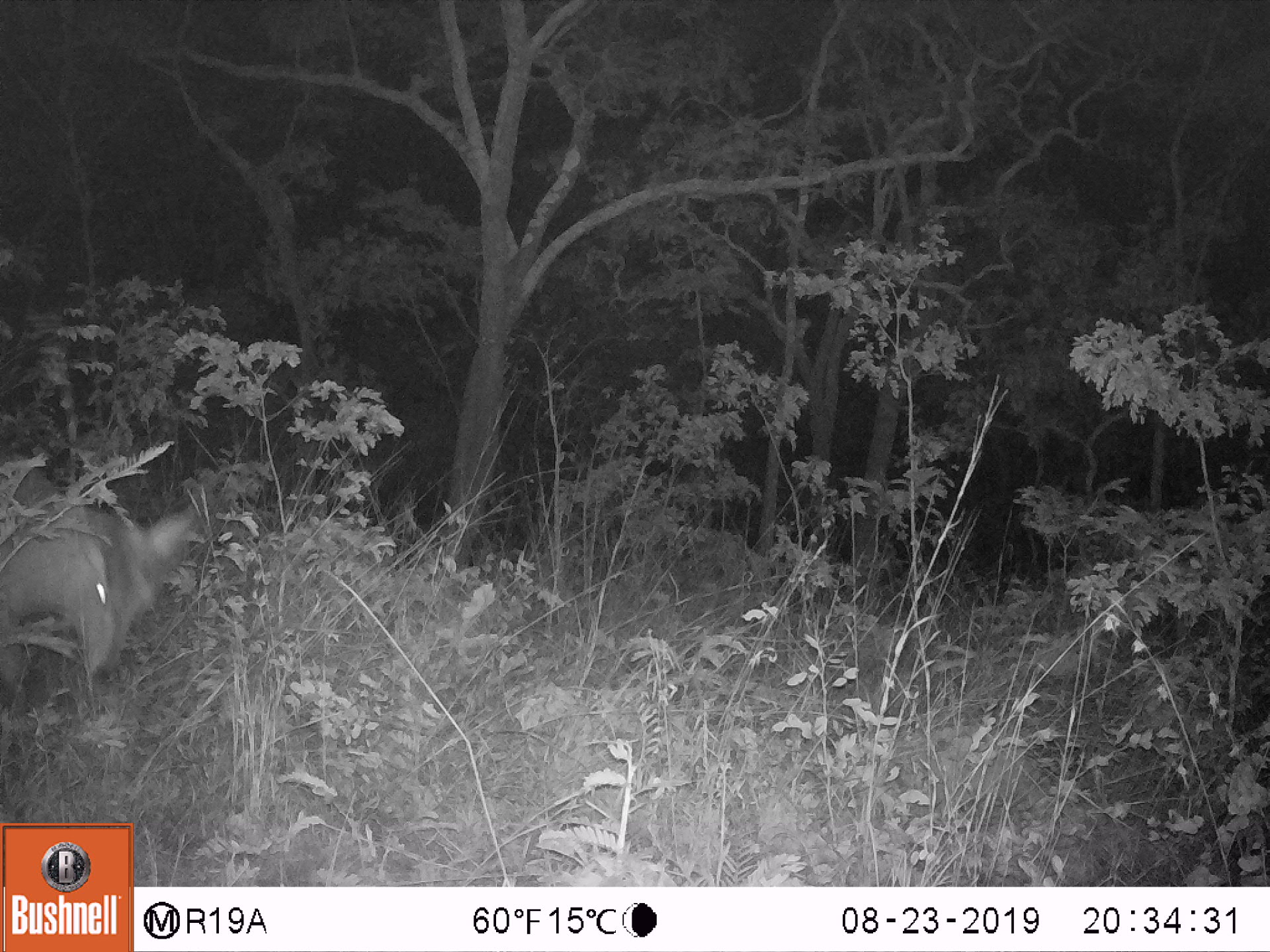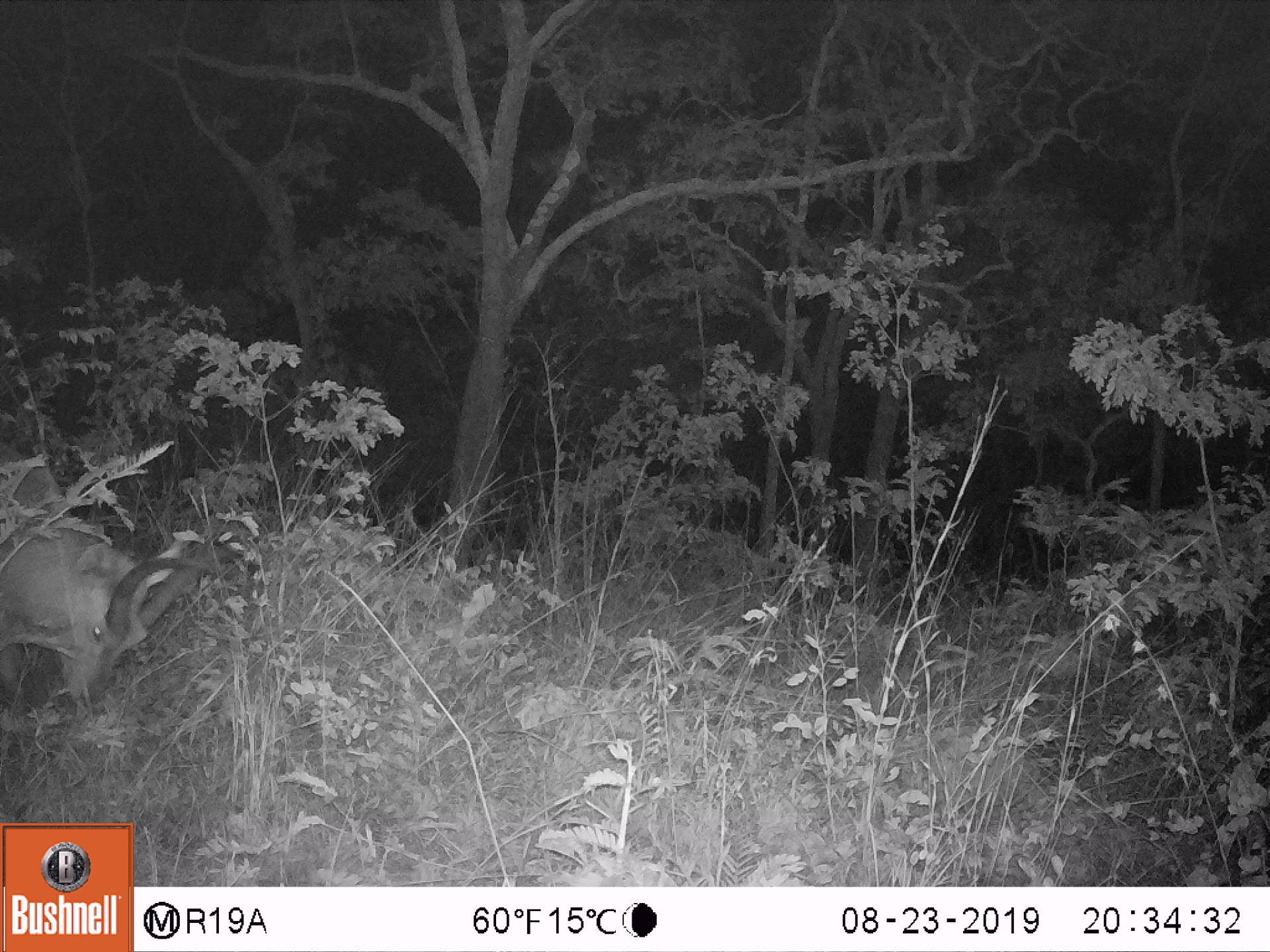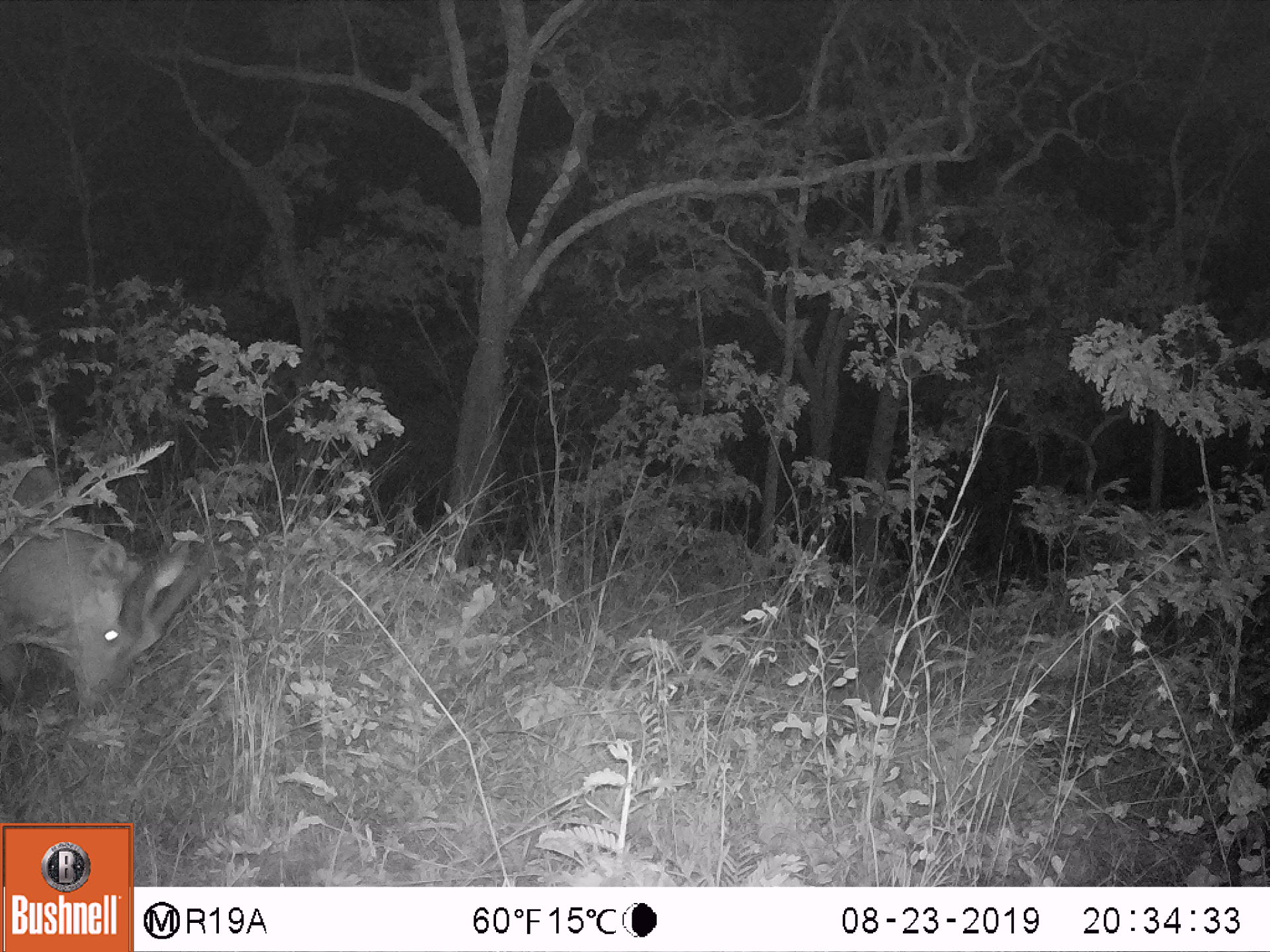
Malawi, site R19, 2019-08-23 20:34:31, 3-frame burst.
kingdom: Animalia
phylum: Chordata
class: Mammalia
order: Artiodactyla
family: Bovidae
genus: Kobus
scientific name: Kobus ellipsiprymnus ellipsiprymnus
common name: common waterbuck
Common waterbuck (Kobus ellipsiprymnus ellipsiprymnus), count 1.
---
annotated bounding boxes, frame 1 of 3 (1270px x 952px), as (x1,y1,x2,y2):
common waterbuck: (0,452,202,702)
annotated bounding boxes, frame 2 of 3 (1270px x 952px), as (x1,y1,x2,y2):
common waterbuck: (0,439,242,724)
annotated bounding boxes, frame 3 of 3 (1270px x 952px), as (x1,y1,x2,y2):
common waterbuck: (0,445,239,727)